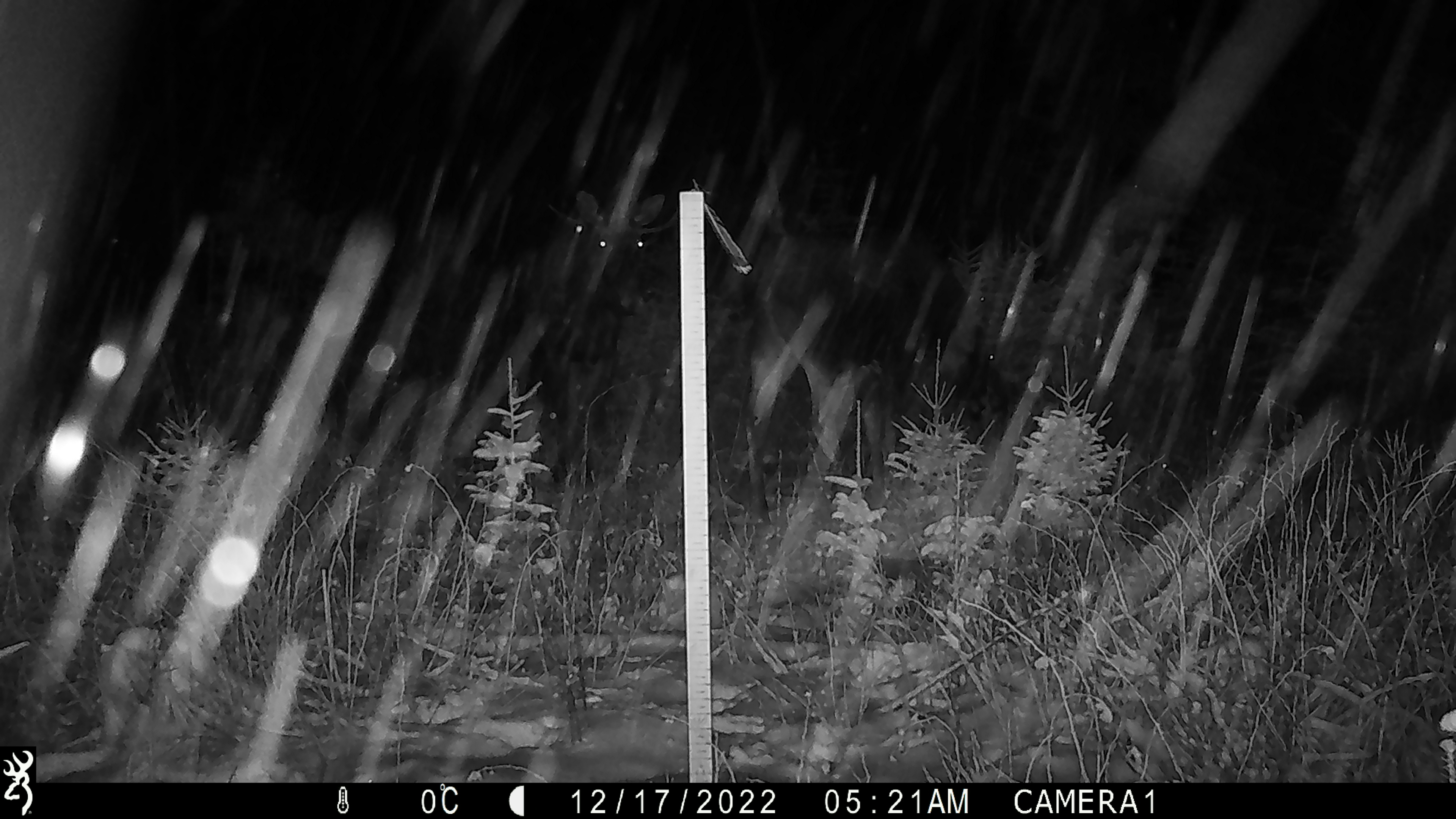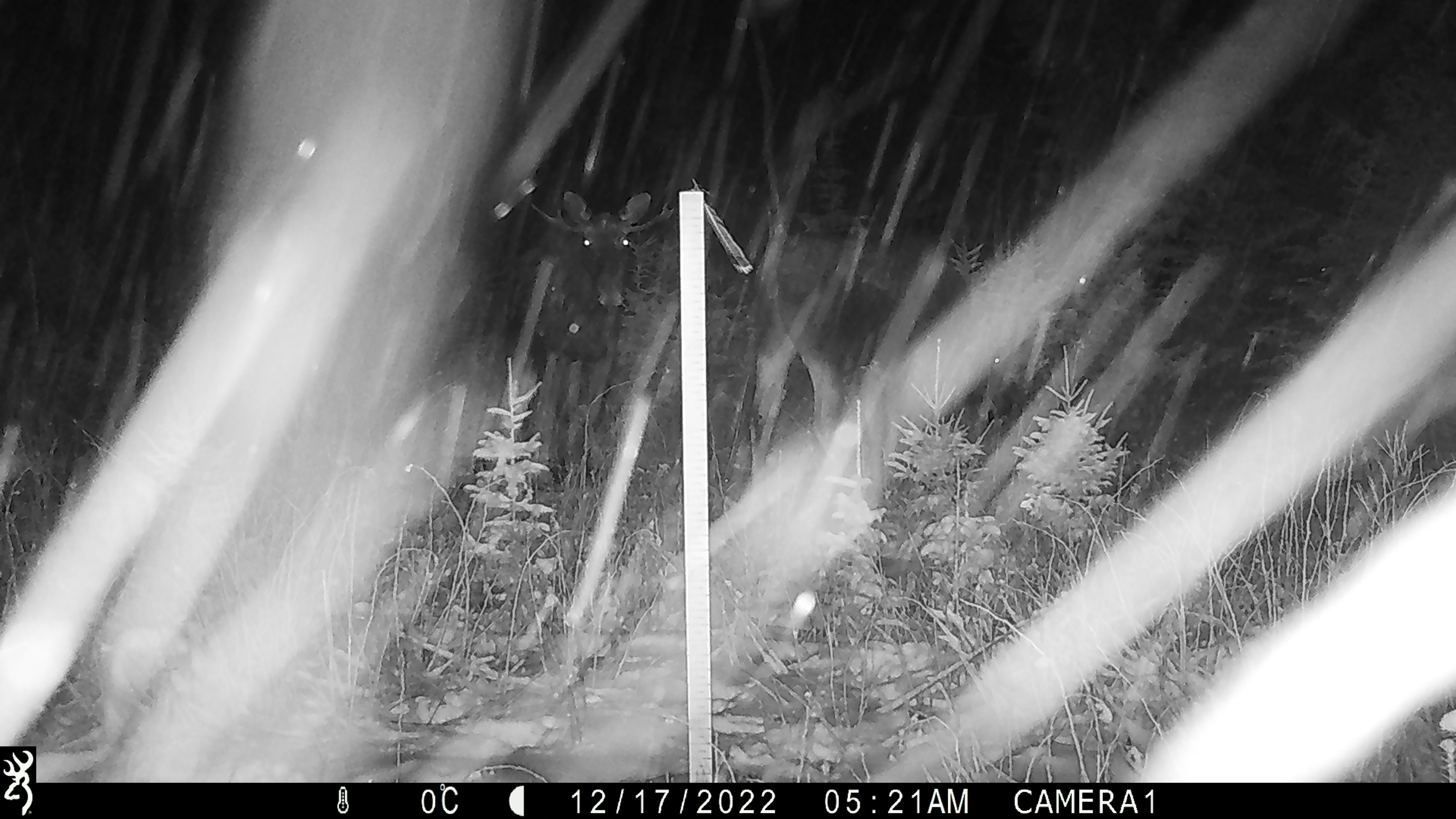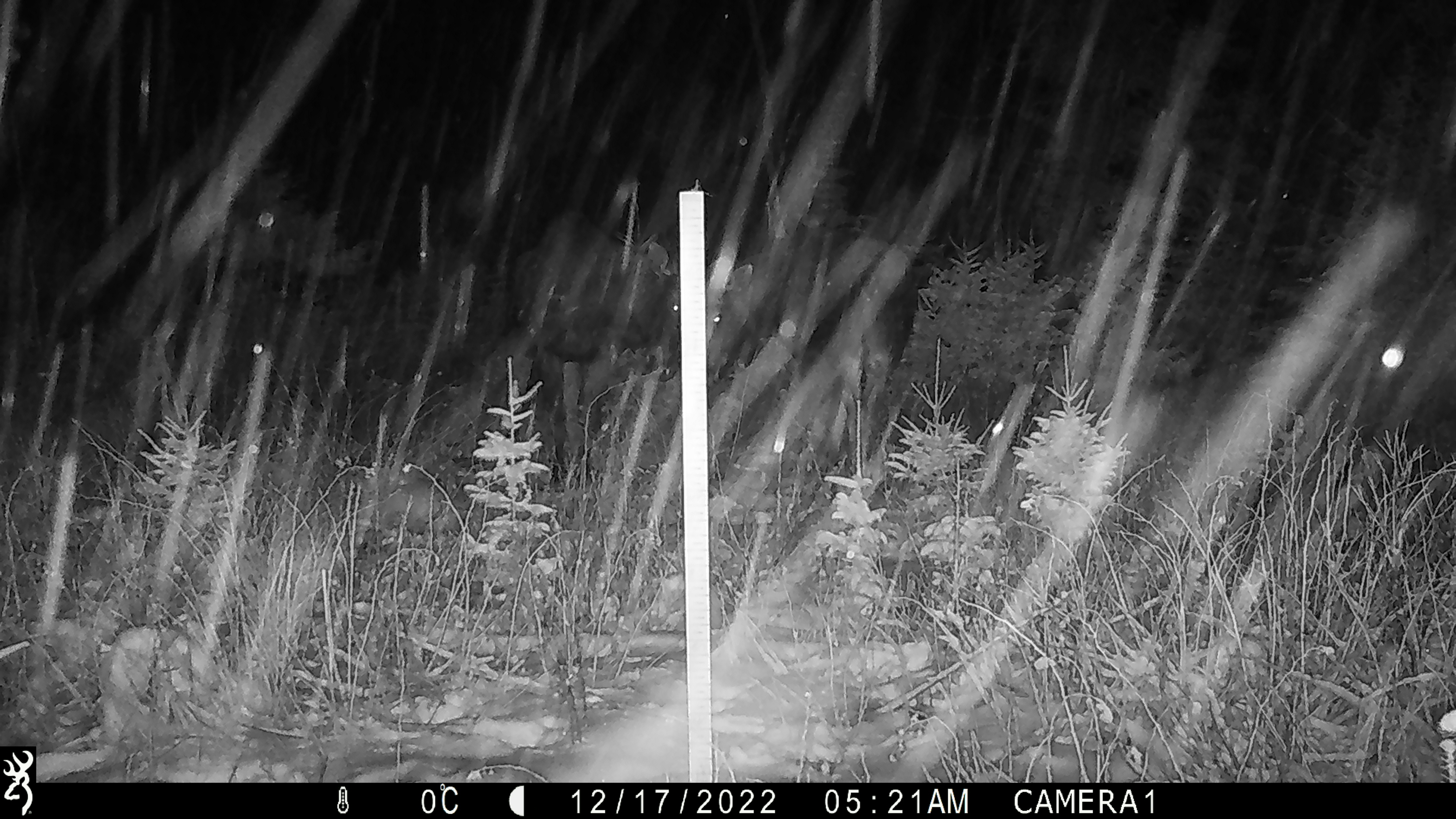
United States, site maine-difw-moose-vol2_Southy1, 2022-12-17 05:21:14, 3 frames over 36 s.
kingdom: Animalia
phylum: Chordata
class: Mammalia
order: Artiodactyla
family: Cervidae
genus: Alces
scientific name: Alces alces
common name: moose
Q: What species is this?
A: Moose (Alces alces).